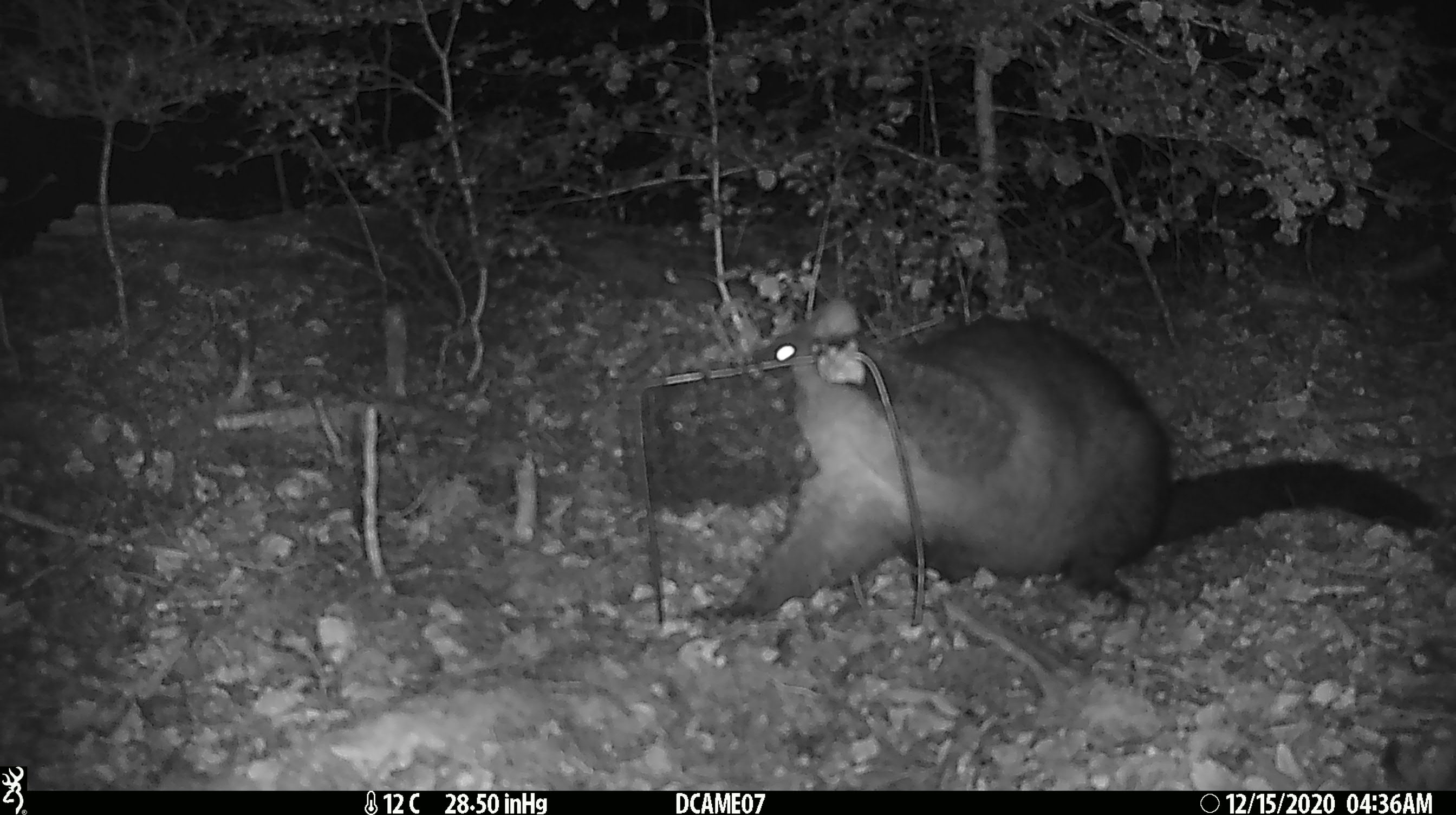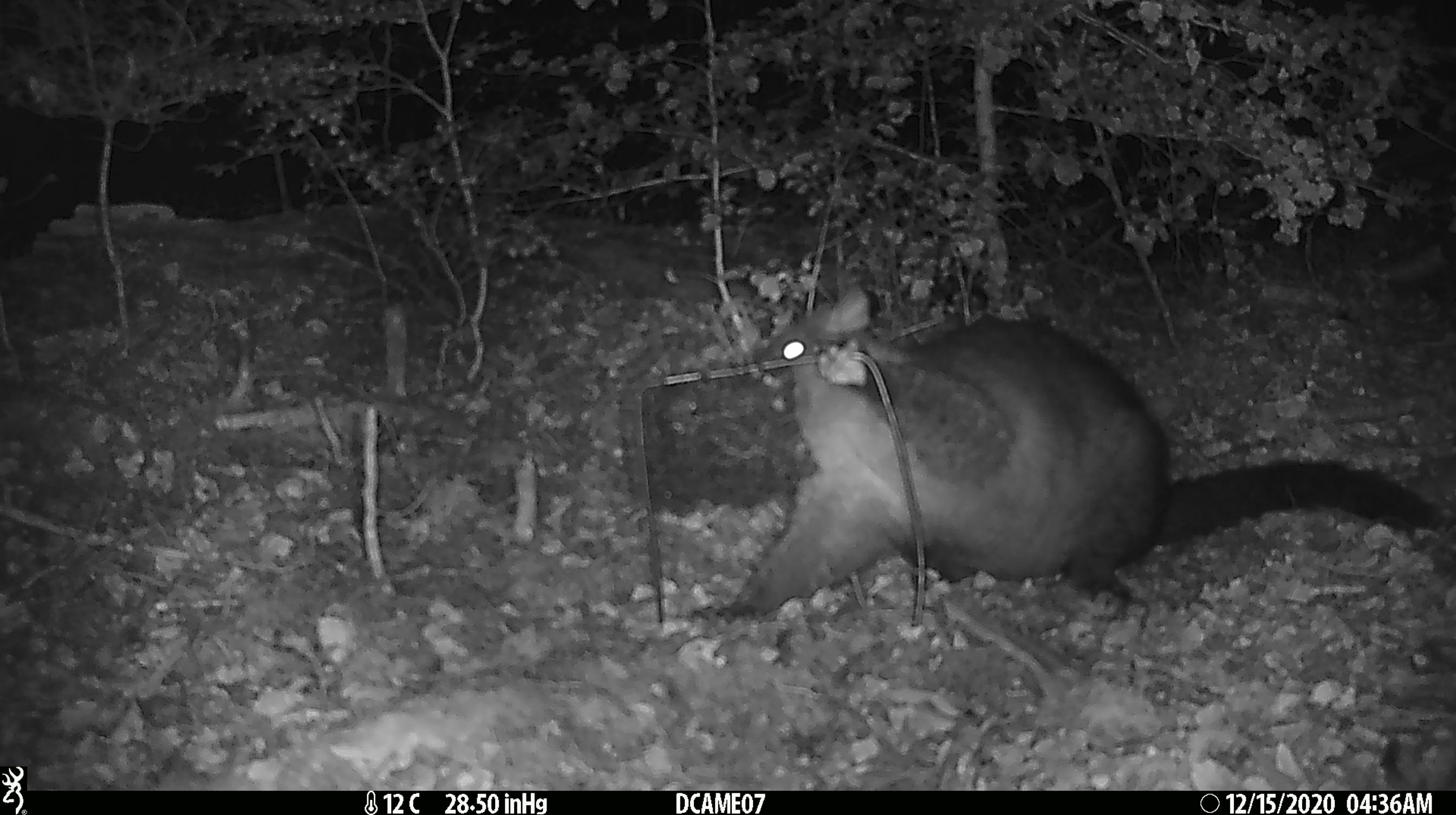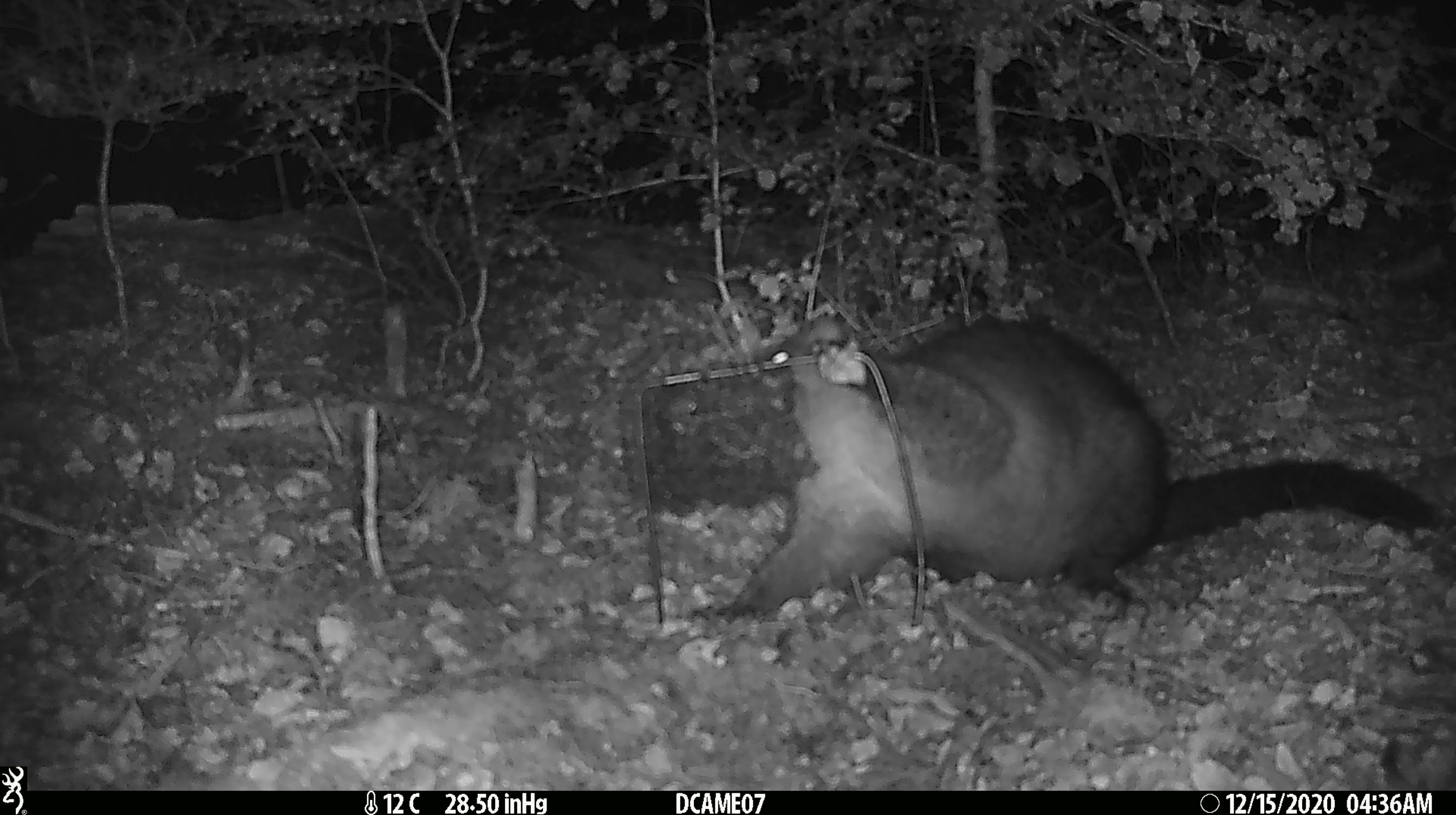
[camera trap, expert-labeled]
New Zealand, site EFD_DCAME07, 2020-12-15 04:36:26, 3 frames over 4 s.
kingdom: Animalia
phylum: Chordata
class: Mammalia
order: Diprotodontia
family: Phalangeridae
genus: Trichosurus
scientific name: Trichosurus vulpecula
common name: common brushtail possum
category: possum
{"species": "possum (common brushtail possum) (Trichosurus vulpecula)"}